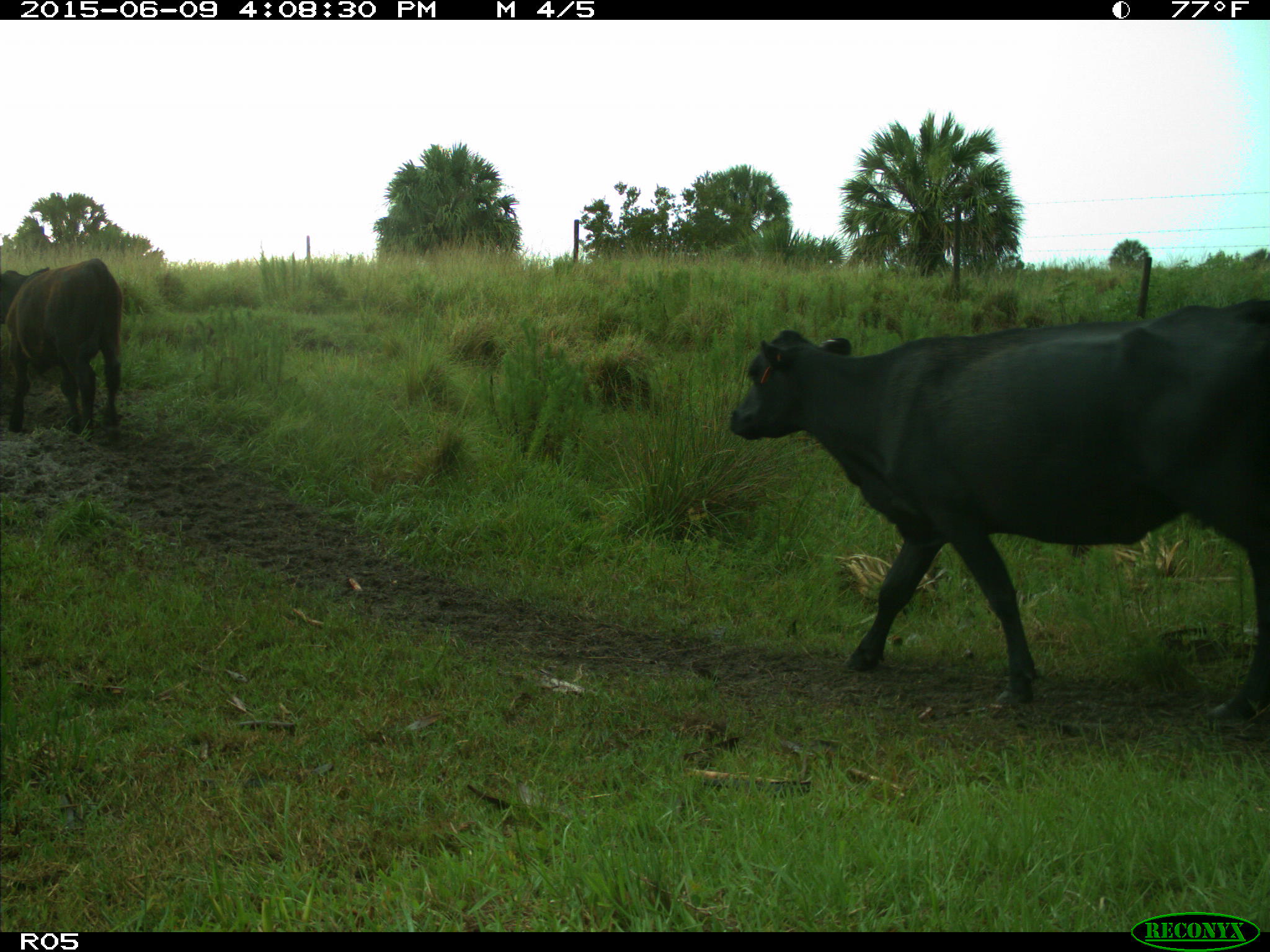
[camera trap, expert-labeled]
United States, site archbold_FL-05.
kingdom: Animalia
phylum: Chordata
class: Mammalia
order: Artiodactyla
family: Bovidae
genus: Bos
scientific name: Bos taurus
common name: domestic cow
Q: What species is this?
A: Bos taurus (domestic cow).